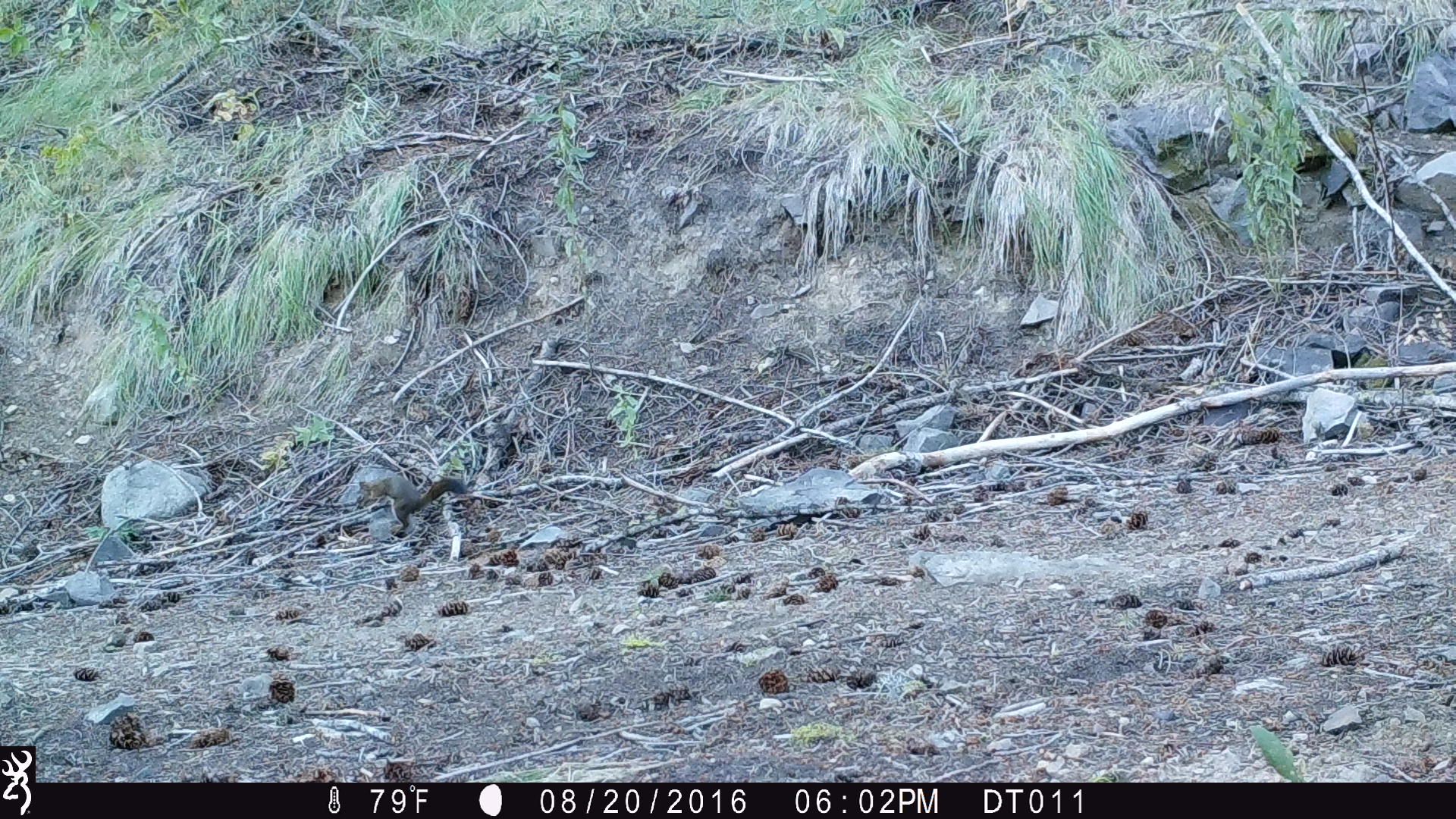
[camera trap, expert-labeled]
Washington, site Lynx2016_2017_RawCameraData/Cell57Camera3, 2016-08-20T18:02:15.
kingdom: Animalia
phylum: Chordata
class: Mammalia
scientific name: Mammalia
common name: small mammal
Small mammal (Mammalia). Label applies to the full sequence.